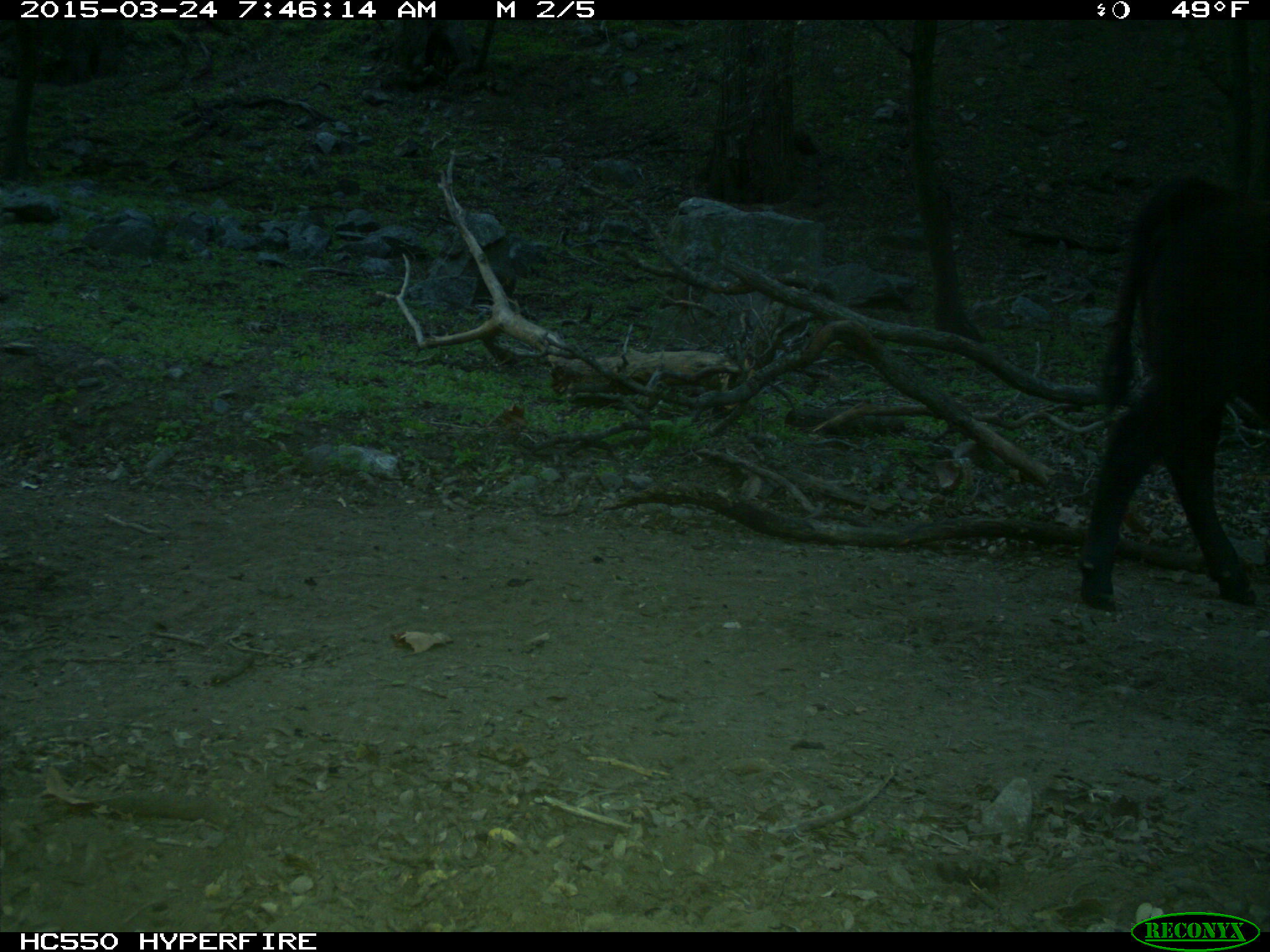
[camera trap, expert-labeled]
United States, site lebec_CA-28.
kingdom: Animalia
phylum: Chordata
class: Mammalia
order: Artiodactyla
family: Bovidae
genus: Bos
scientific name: Bos taurus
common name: domestic cow